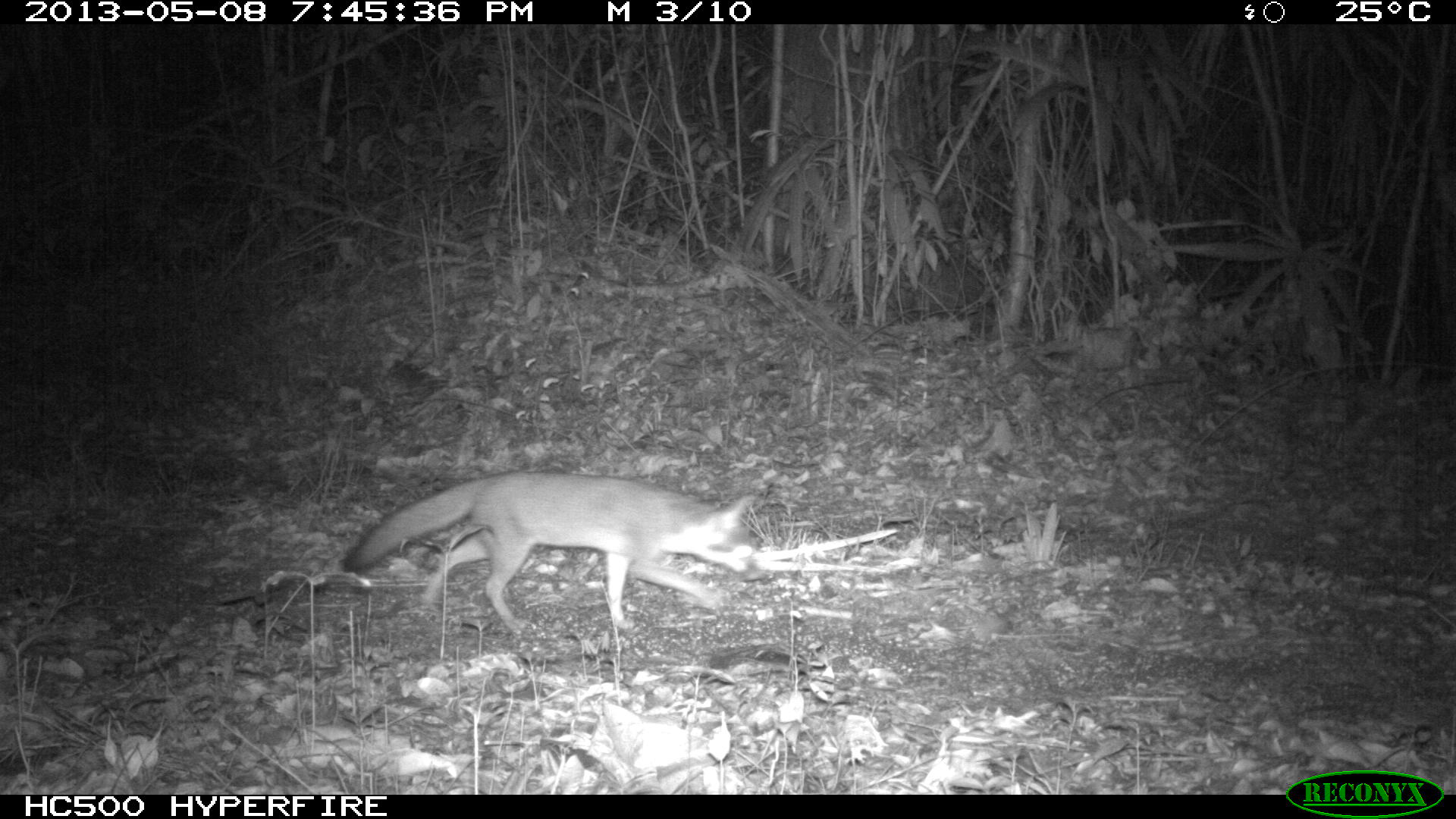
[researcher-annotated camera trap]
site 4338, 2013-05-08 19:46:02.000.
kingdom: Animalia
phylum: Chordata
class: Mammalia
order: Carnivora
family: Canidae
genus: Urocyon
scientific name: Urocyon cinereoargenteus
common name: gray fox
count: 1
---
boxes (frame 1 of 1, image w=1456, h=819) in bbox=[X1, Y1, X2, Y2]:
urocyon cinereoargenteus: bbox=[341, 468, 753, 634]